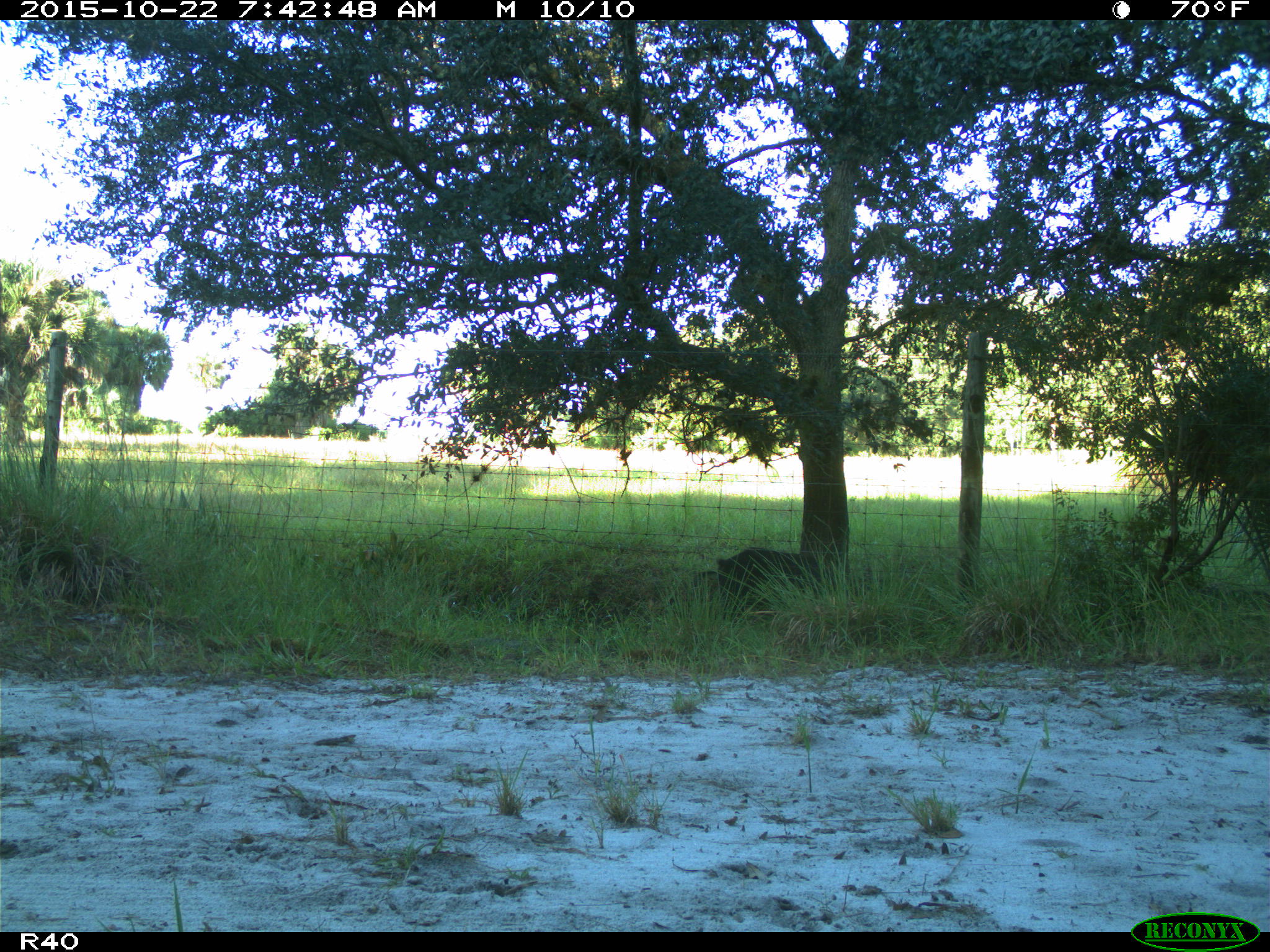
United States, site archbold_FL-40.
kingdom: Animalia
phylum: Chordata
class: Mammalia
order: Artiodactyla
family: Suidae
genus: Sus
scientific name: Sus scrofa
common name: wild boar